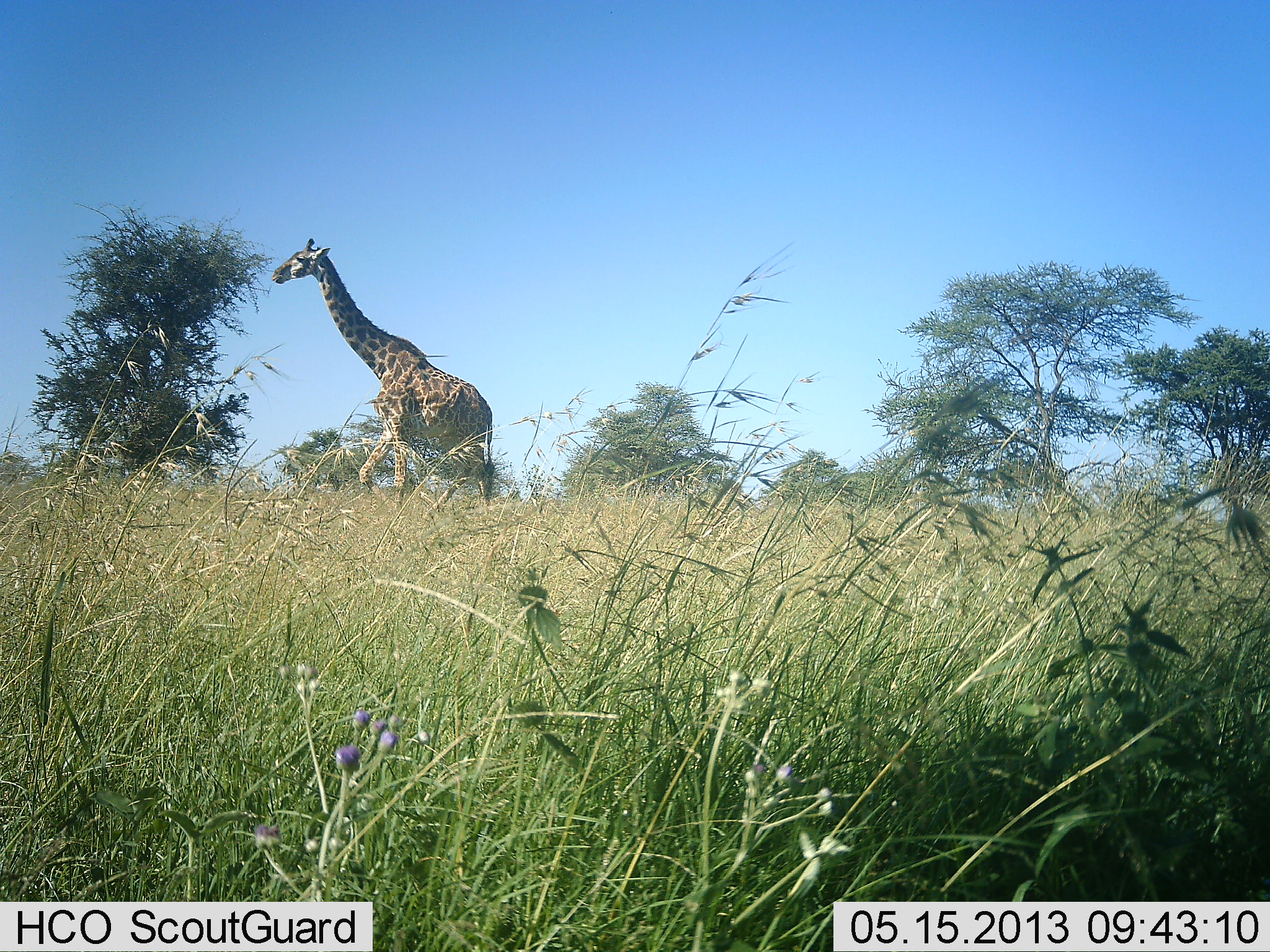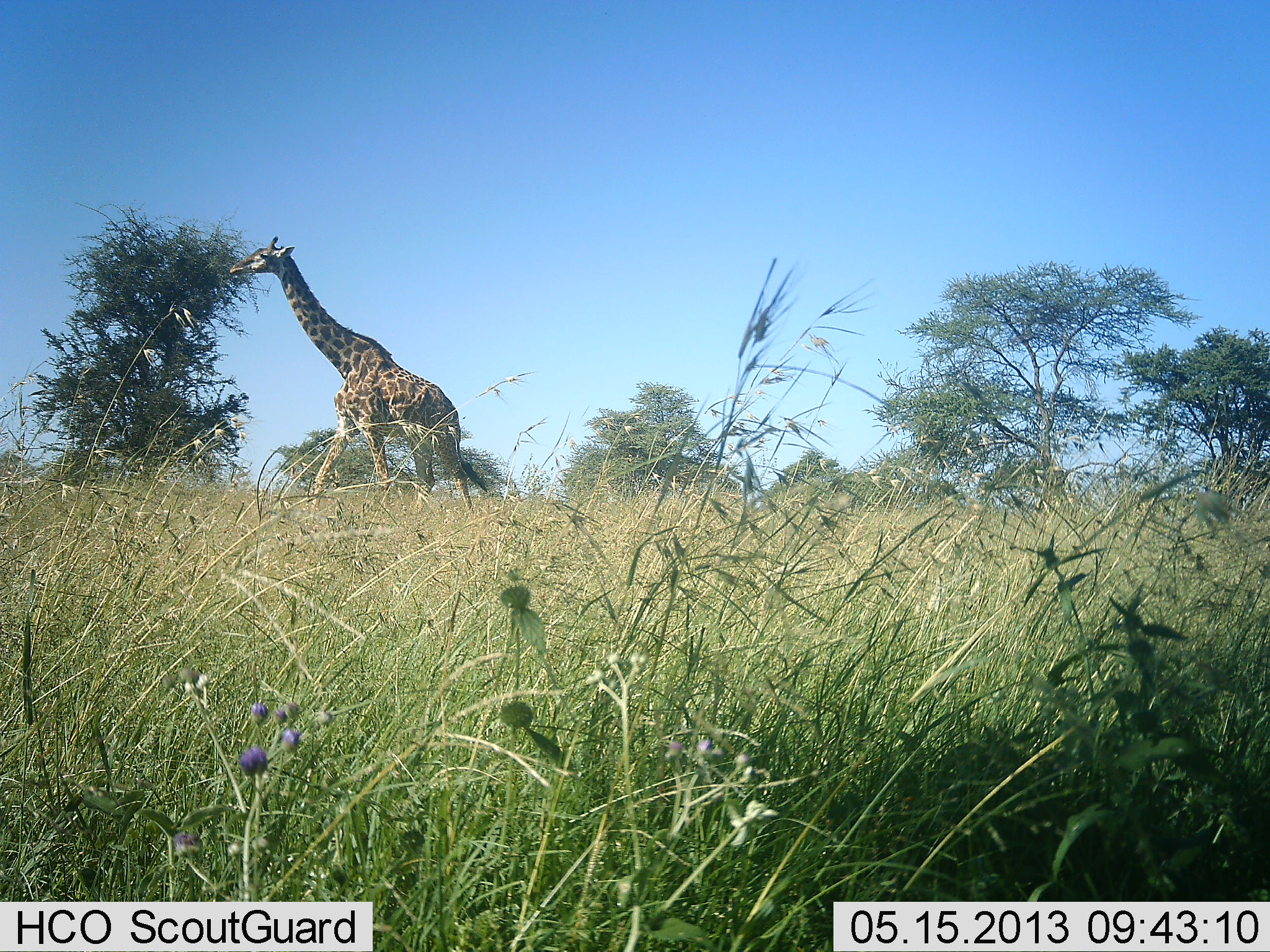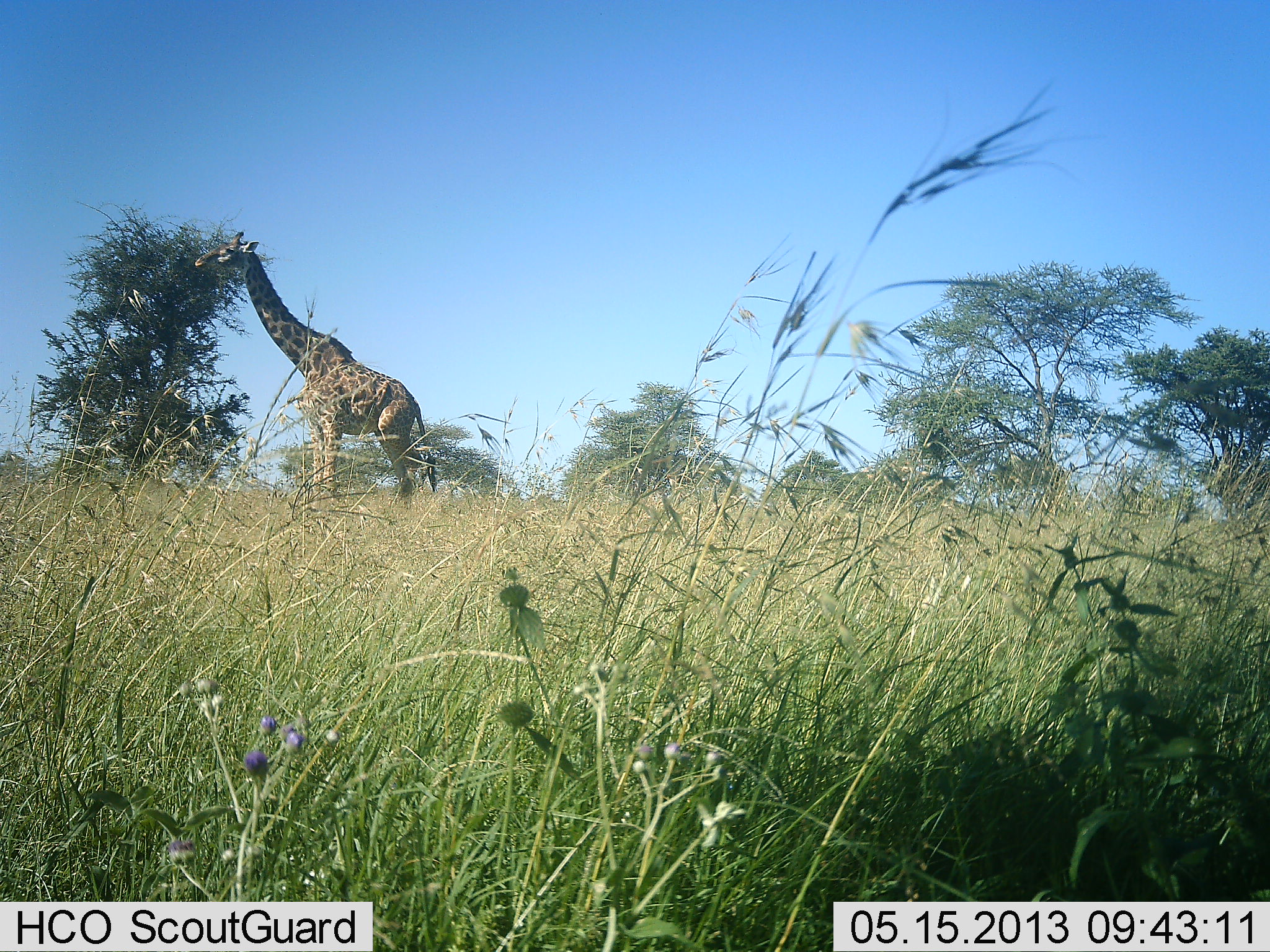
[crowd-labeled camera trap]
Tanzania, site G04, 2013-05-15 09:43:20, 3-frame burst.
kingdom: Animalia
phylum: Chordata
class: Mammalia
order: Artiodactyla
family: Giraffidae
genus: Giraffa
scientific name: Giraffa camelopardalis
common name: giraffe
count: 1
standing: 0%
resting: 0%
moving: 100%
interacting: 0%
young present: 0%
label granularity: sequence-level